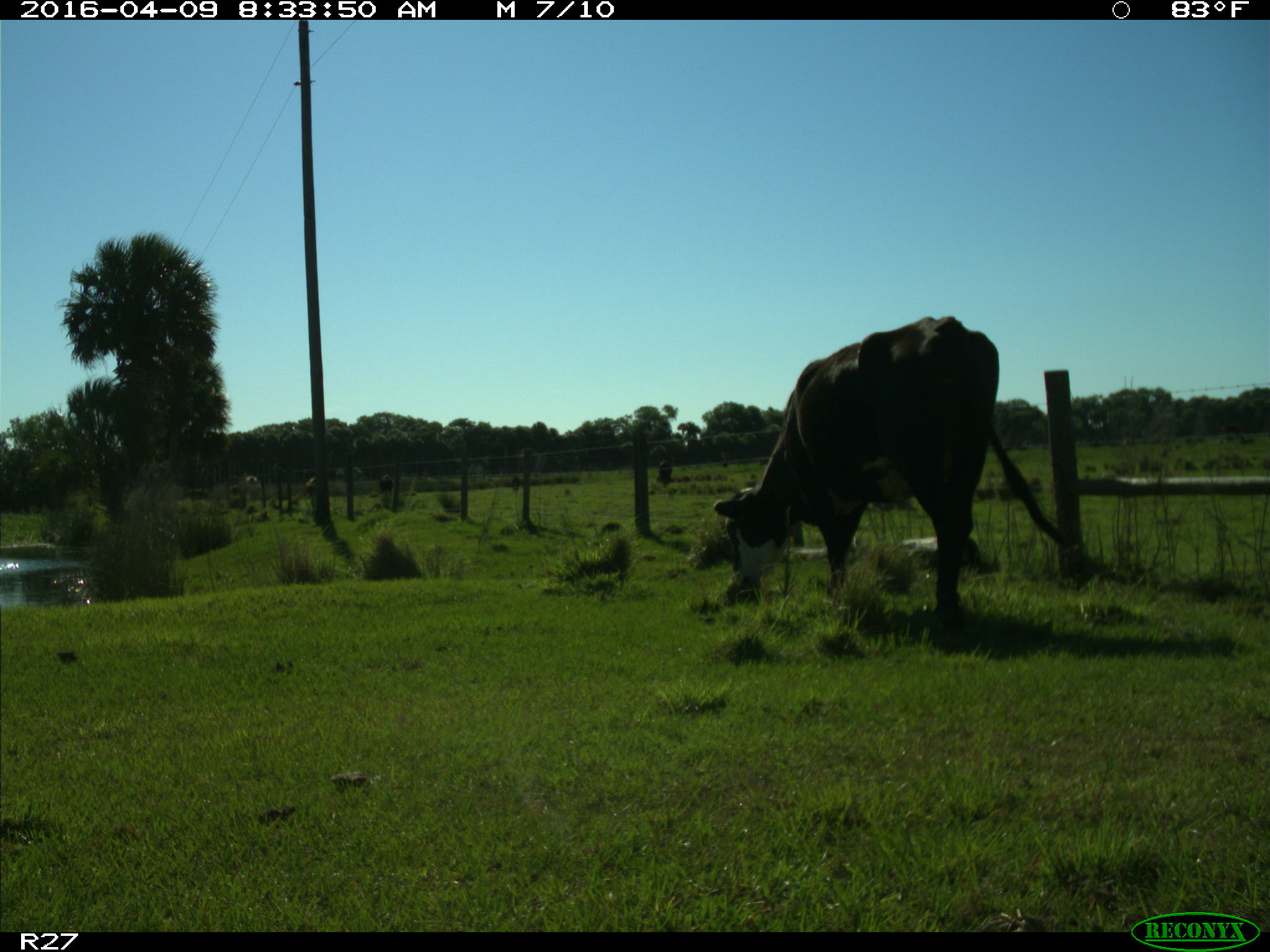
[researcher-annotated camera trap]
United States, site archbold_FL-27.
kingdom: Animalia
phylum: Chordata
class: Mammalia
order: Artiodactyla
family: Bovidae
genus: Bos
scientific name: Bos taurus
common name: domestic cow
Bos taurus (domestic cow).